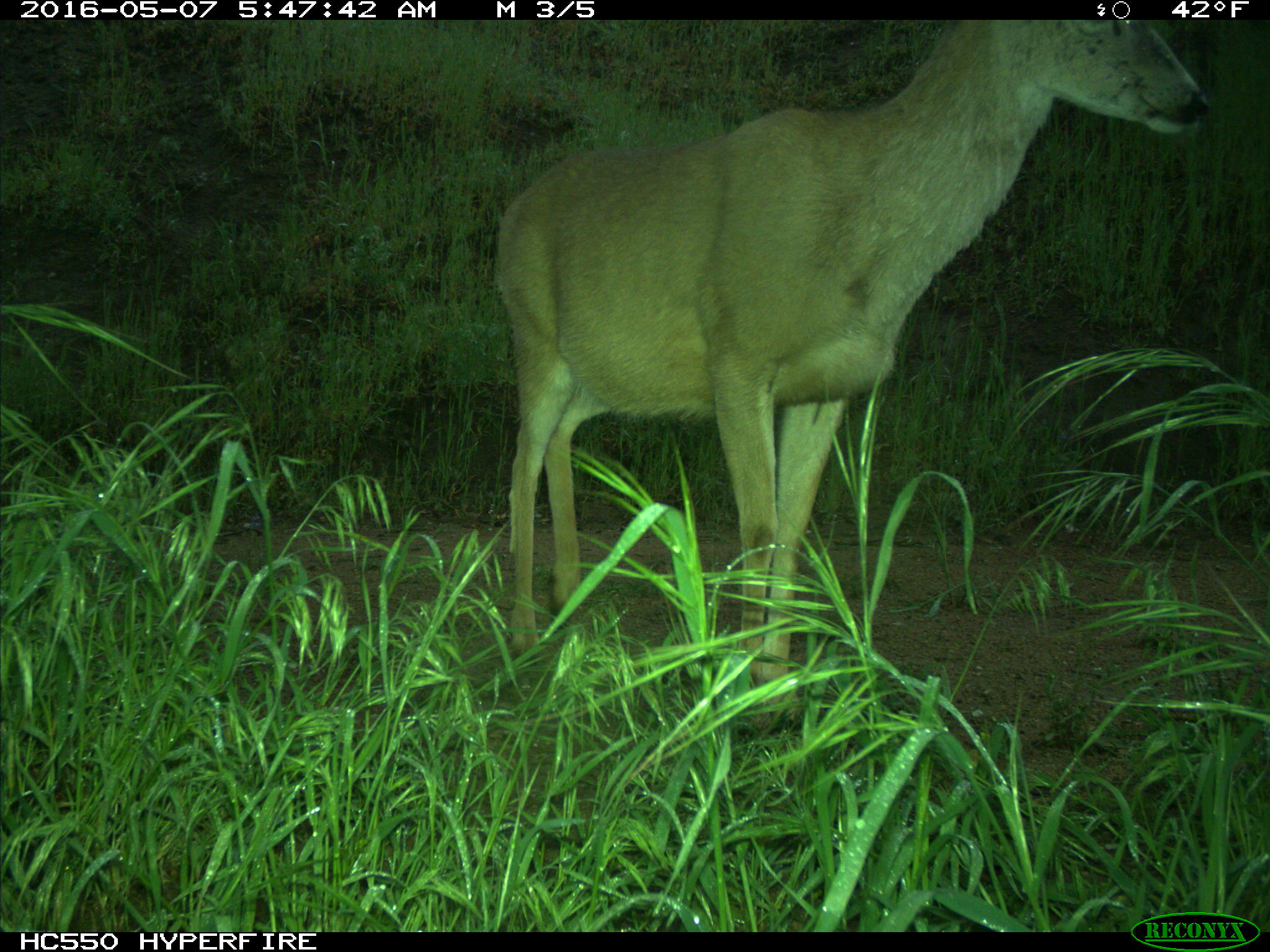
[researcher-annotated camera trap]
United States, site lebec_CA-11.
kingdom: Animalia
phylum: Chordata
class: Mammalia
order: Artiodactyla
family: Cervidae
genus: Odocoileus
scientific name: Odocoileus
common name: deer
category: unidentified deer